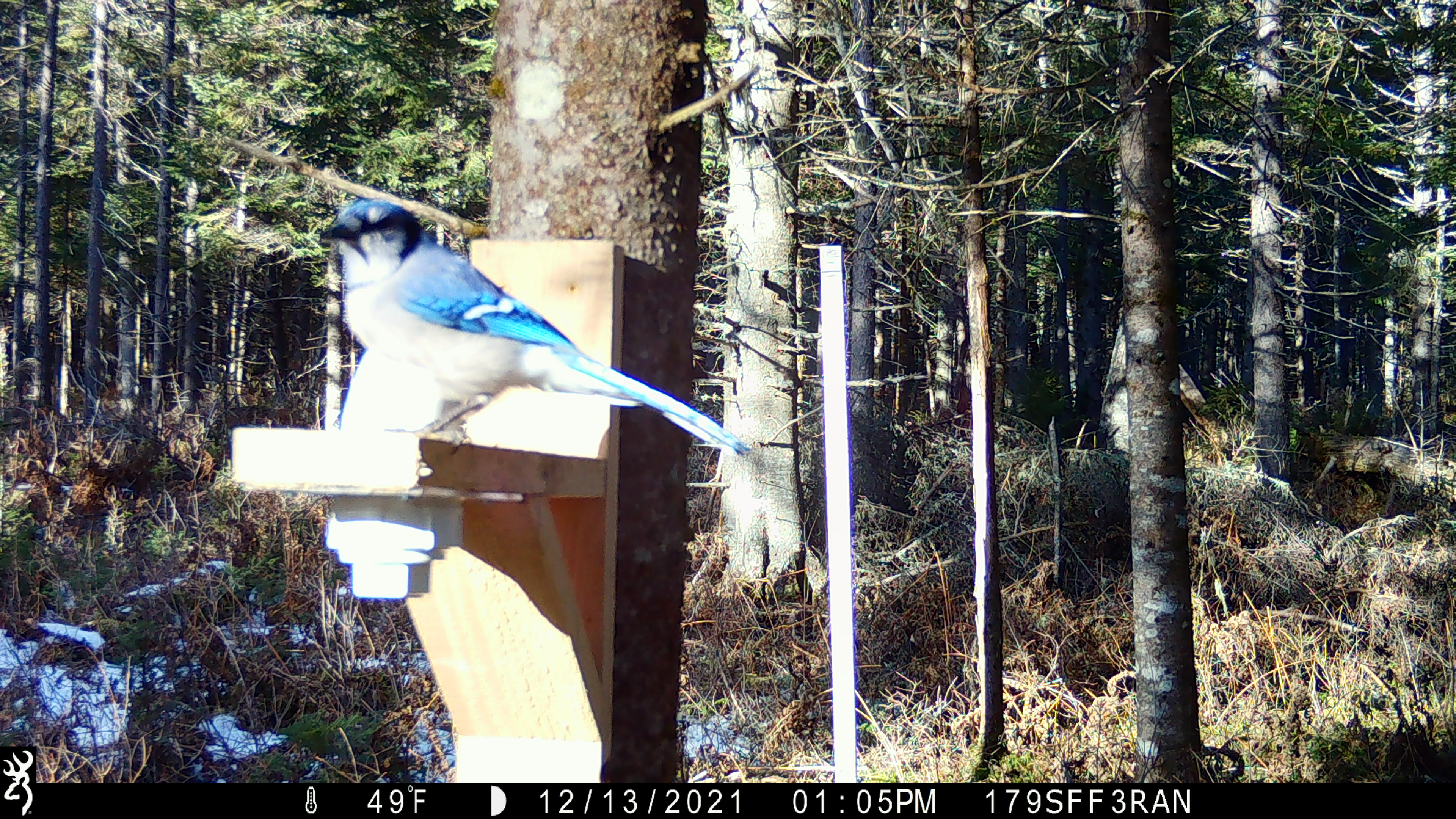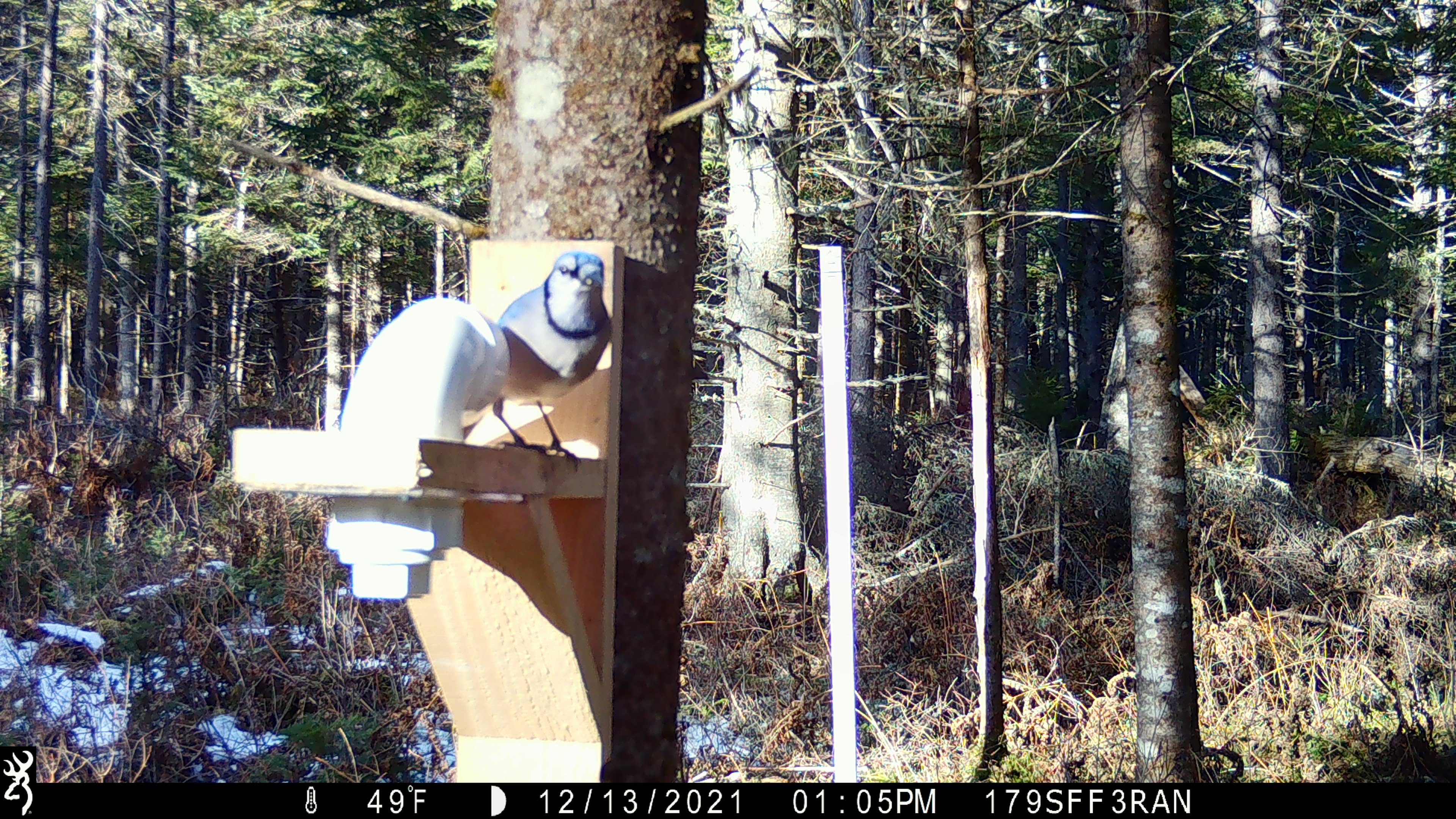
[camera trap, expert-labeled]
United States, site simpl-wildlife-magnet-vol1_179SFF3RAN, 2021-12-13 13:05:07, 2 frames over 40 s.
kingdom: Animalia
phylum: Chordata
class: Aves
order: Passeriformes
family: Corvidae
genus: Cyanocitta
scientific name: Cyanocitta cristata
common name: blue jay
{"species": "blue jay (Cyanocitta cristata)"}